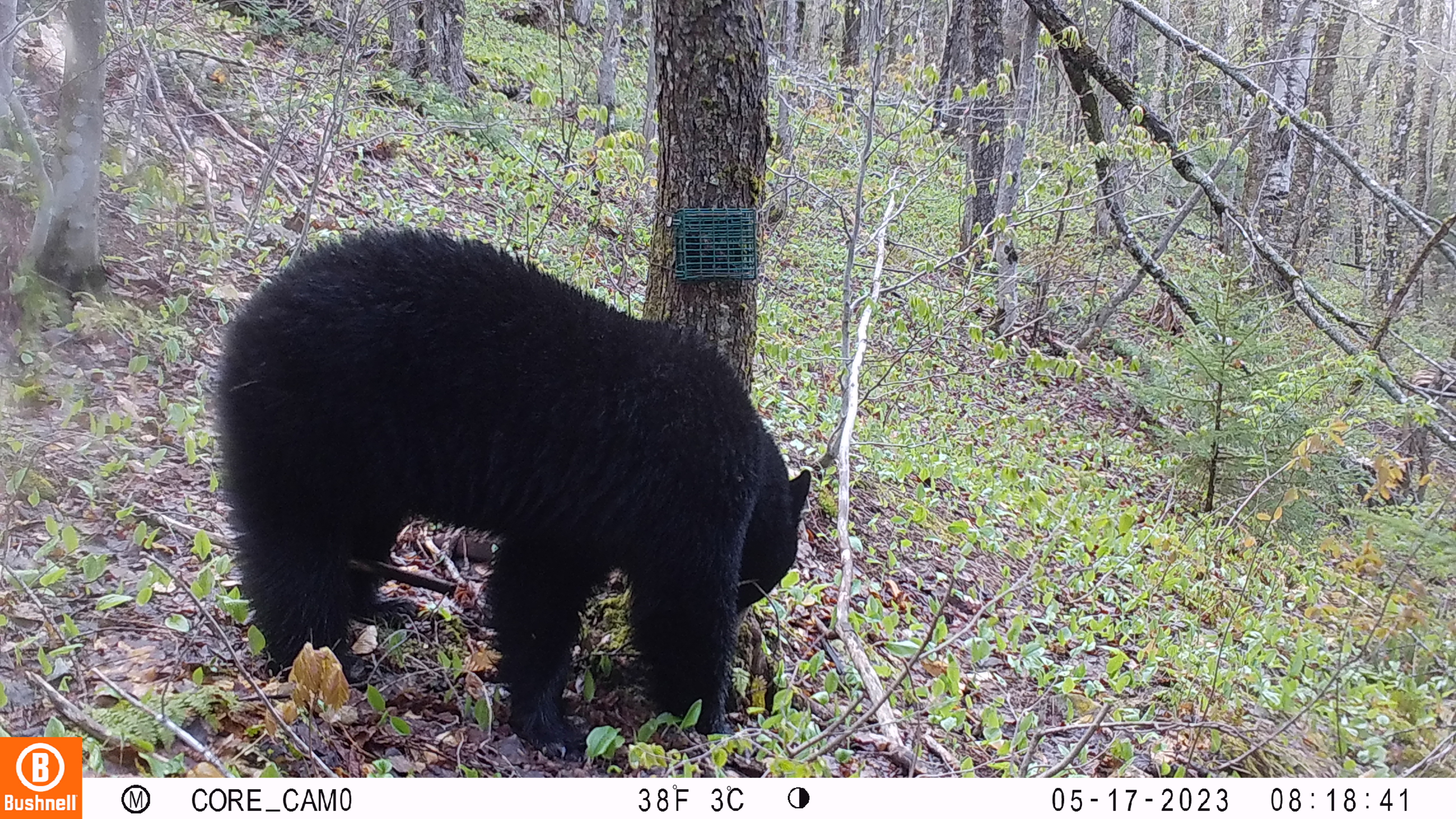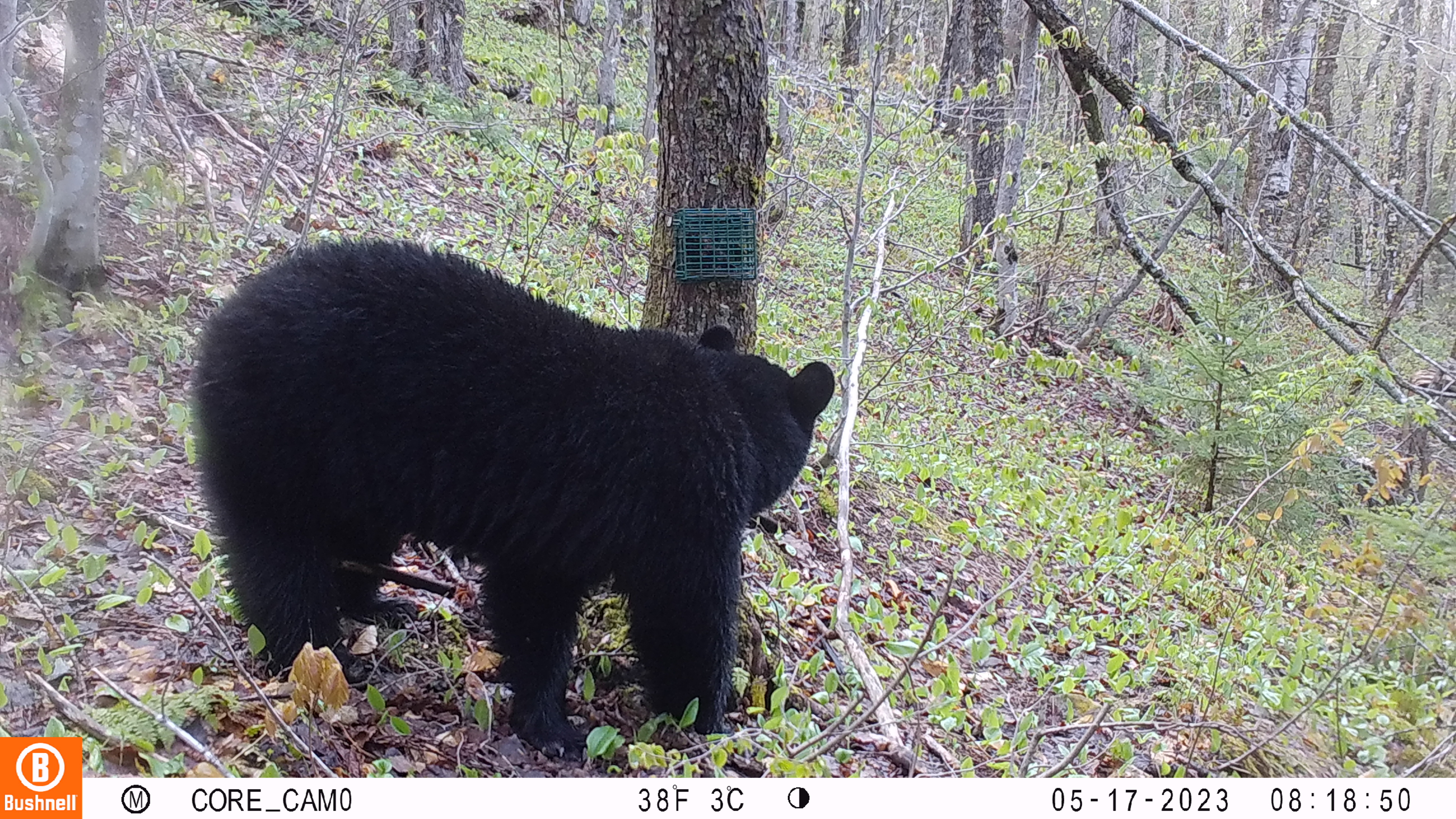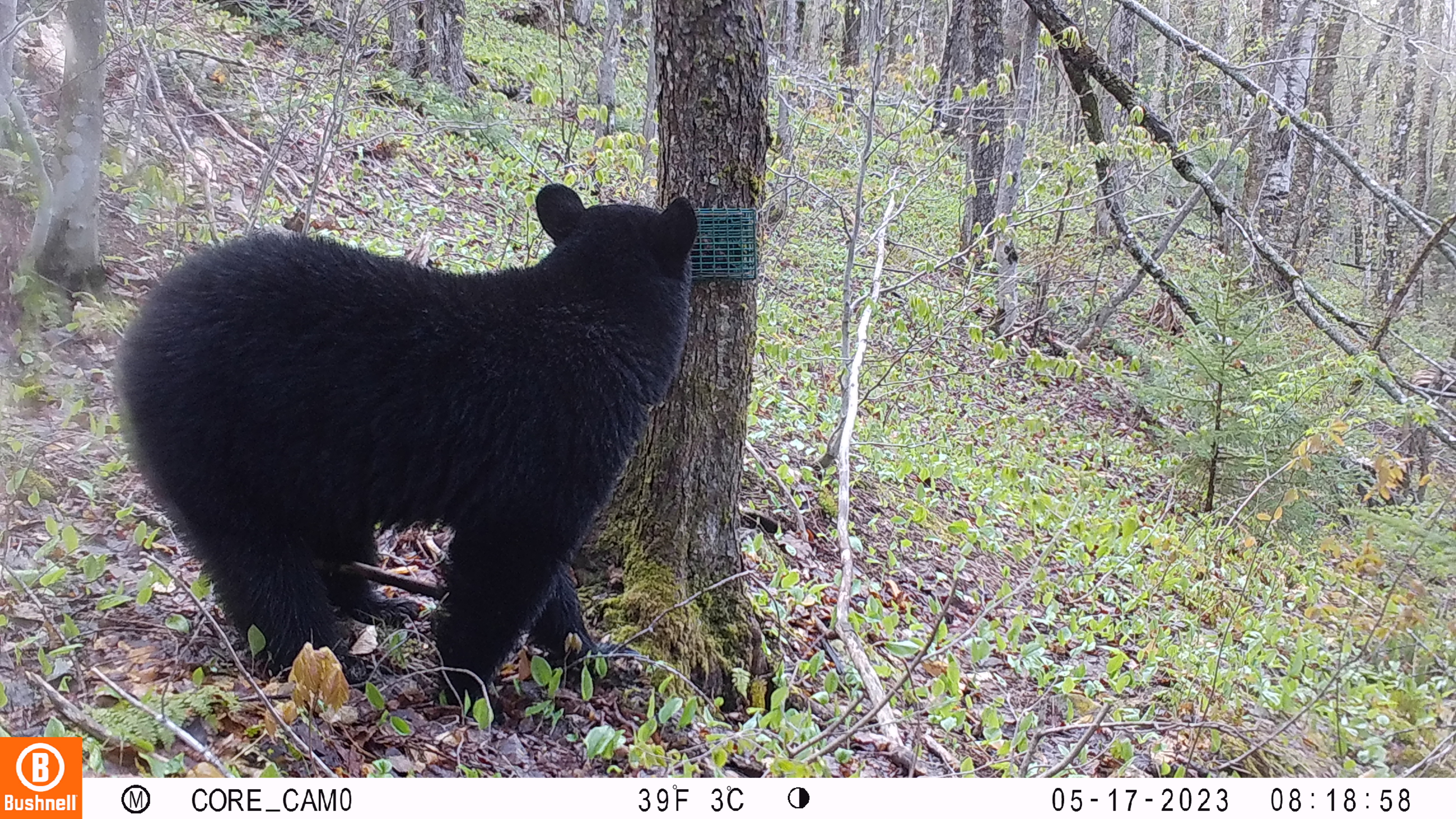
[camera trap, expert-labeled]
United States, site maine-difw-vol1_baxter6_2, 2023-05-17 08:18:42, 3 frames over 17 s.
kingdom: Animalia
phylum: Chordata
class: Mammalia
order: Carnivora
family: Ursidae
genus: Ursus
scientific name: Ursus americanus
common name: black bear